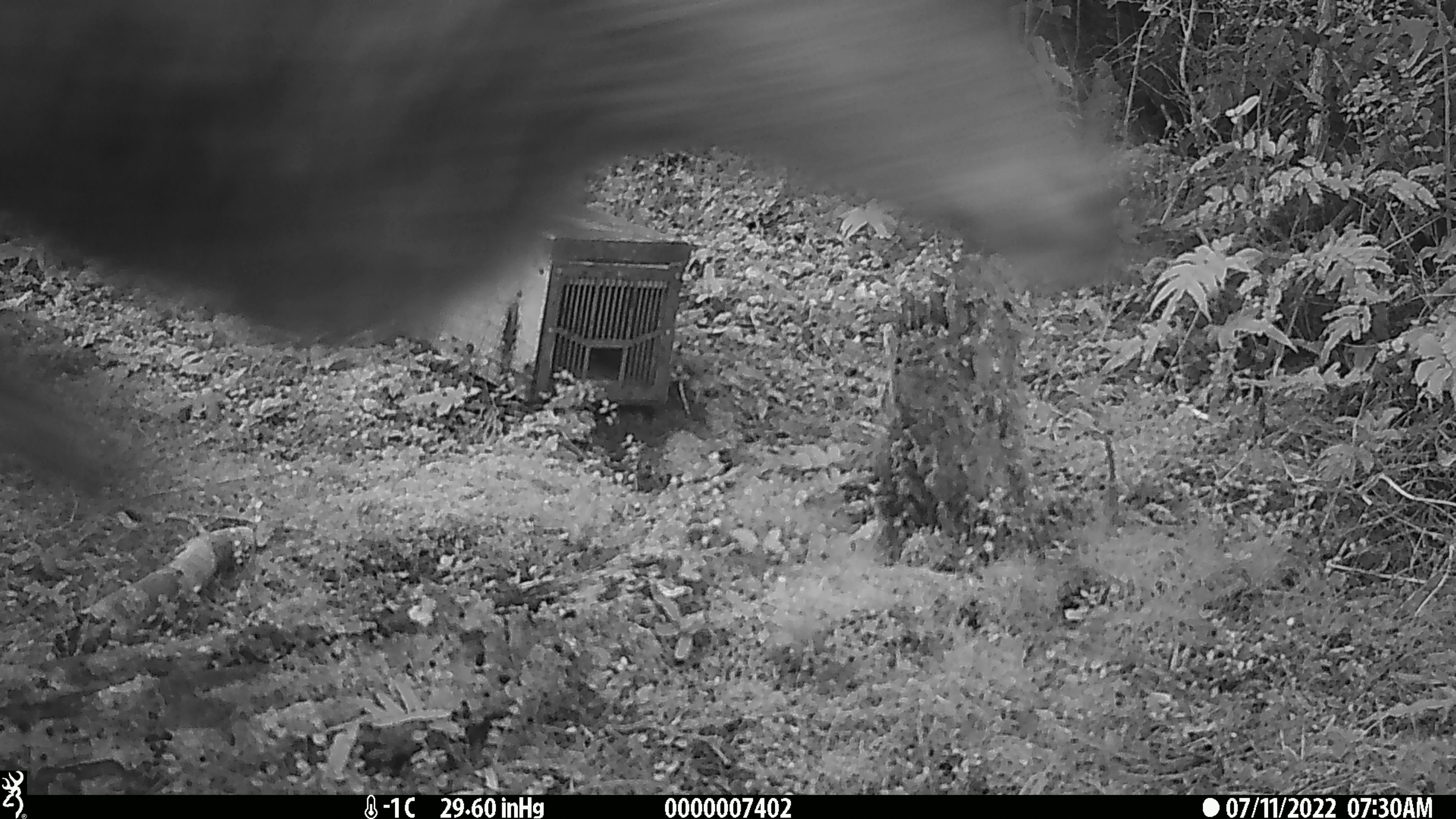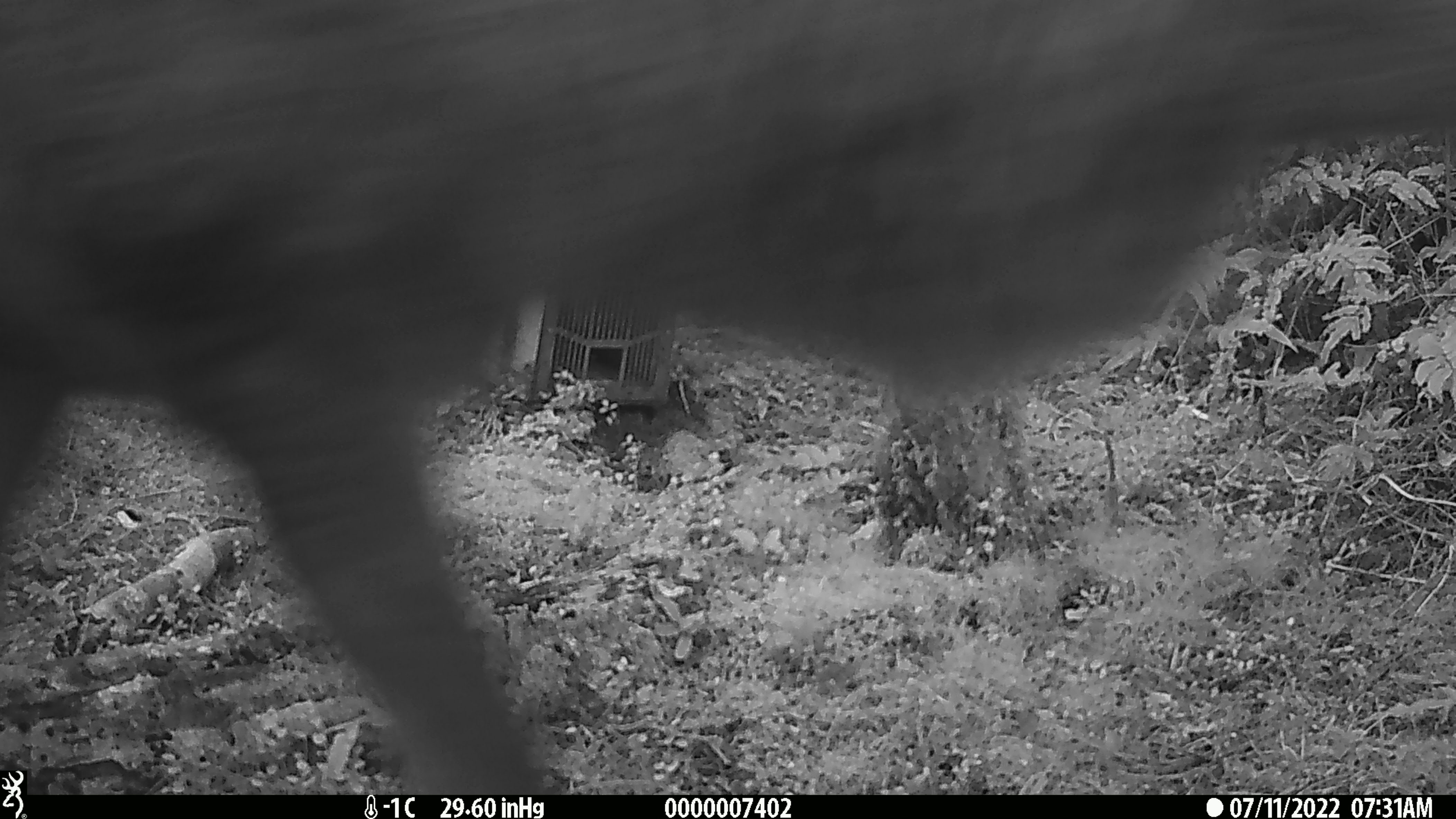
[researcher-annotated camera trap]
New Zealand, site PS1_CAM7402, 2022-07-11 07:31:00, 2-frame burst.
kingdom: Animalia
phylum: Chordata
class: Mammalia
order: Artiodactyla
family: Cervidae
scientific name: Cervidae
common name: deer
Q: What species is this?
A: Deer (Cervidae).